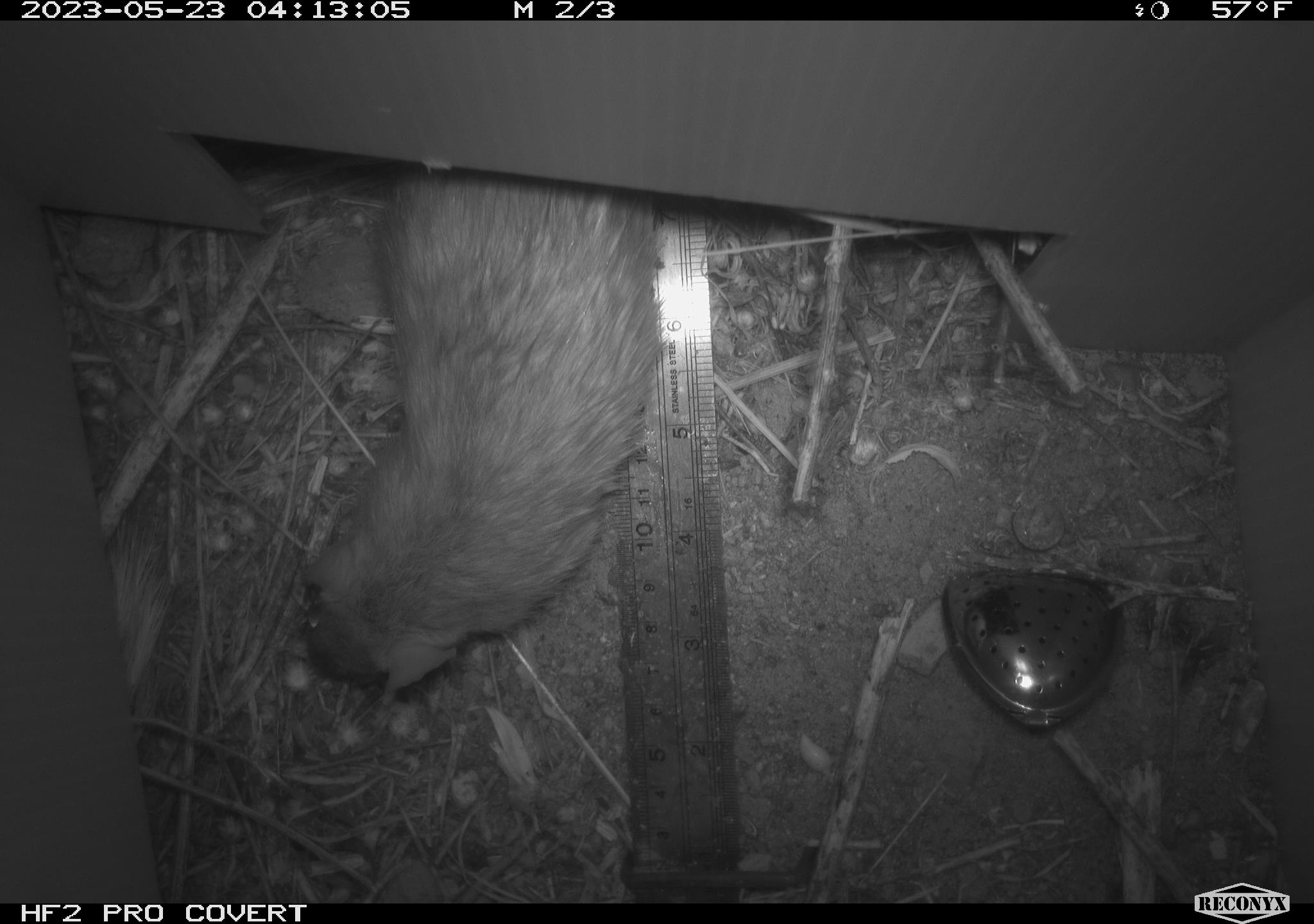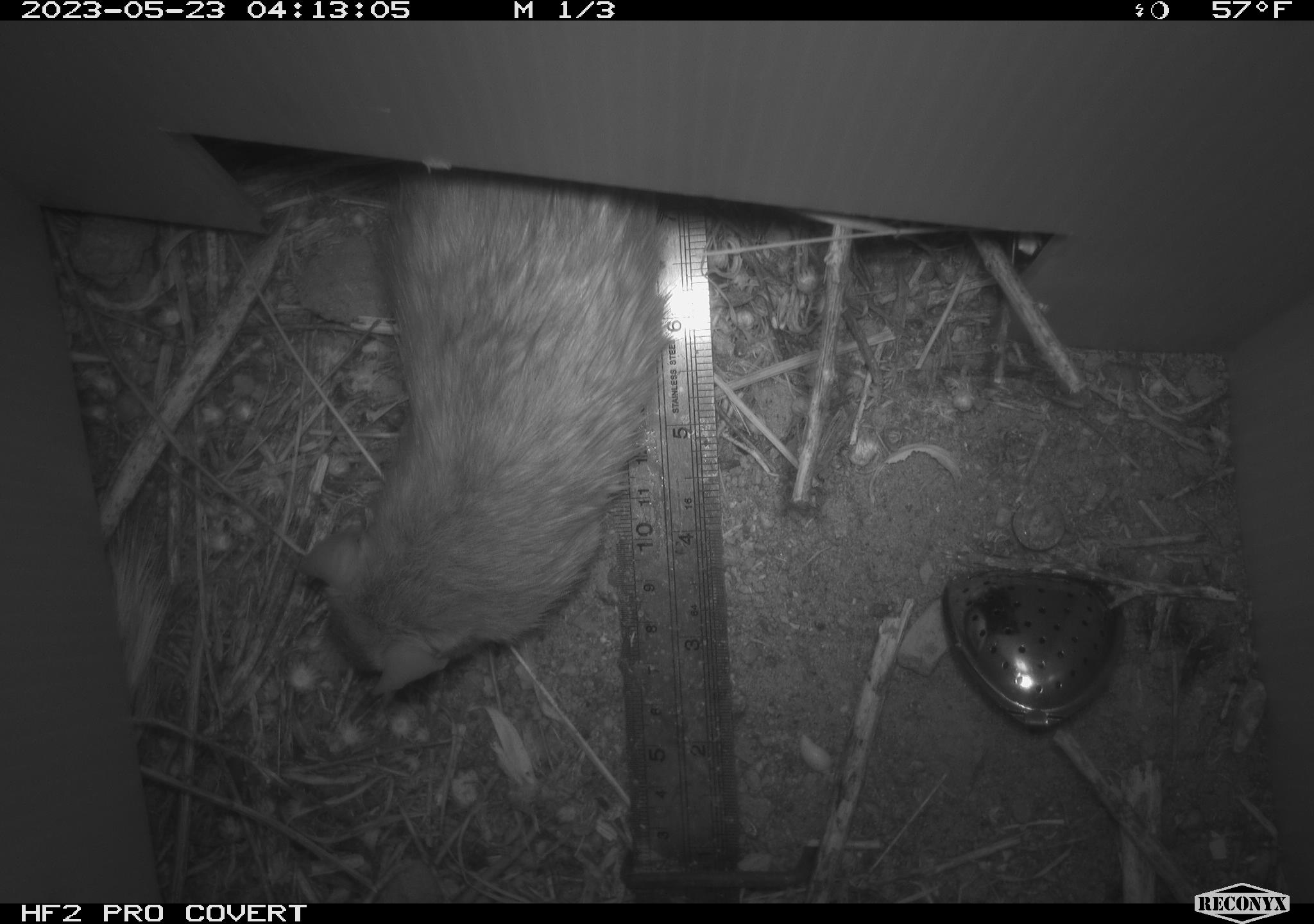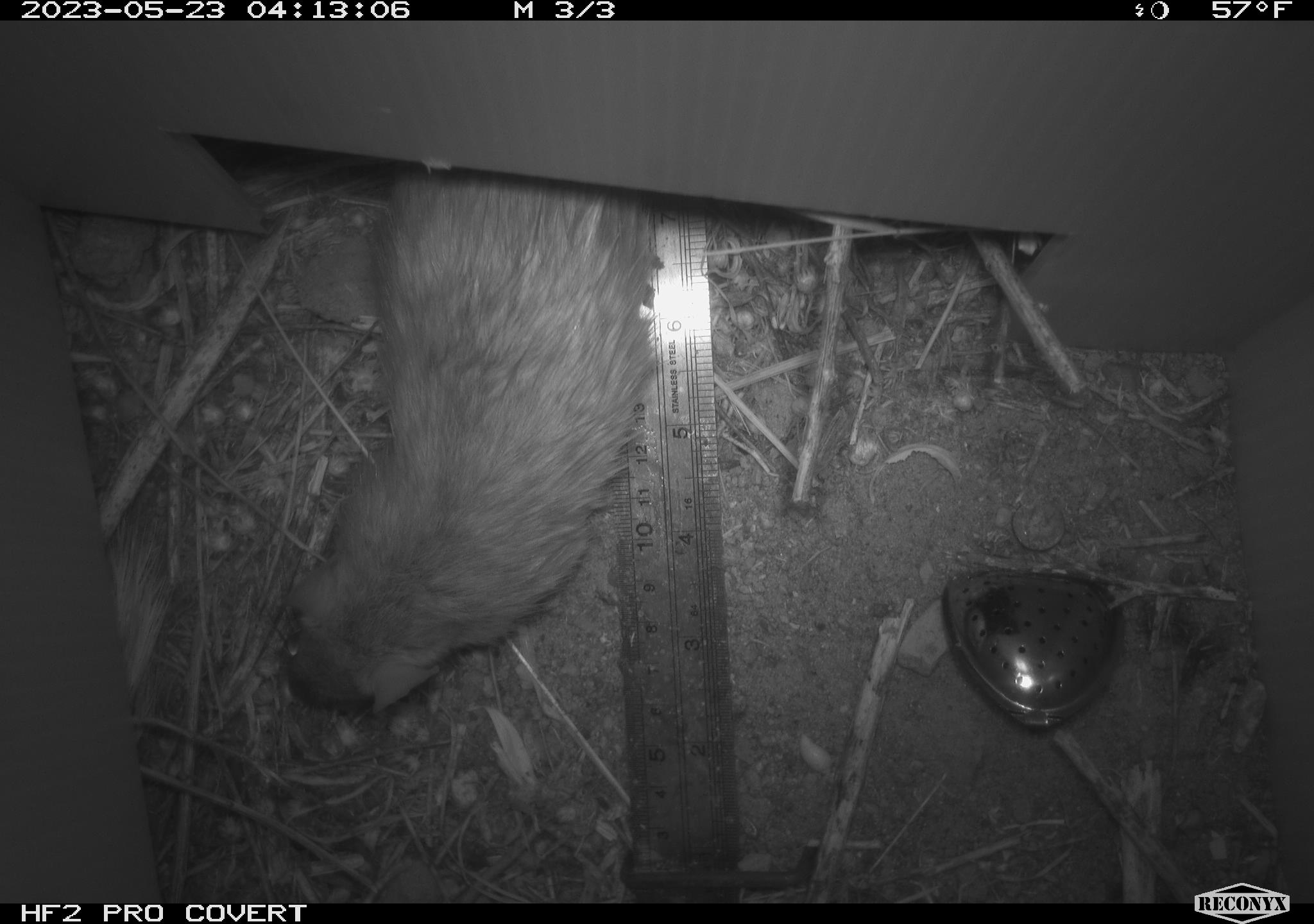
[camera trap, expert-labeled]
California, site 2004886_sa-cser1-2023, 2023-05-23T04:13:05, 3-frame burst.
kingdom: Animalia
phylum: Chordata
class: Mammalia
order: Rodentia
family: Muridae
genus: Rattus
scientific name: Rattus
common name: rat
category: rattus species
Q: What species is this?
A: Rattus species (rat) (Rattus).